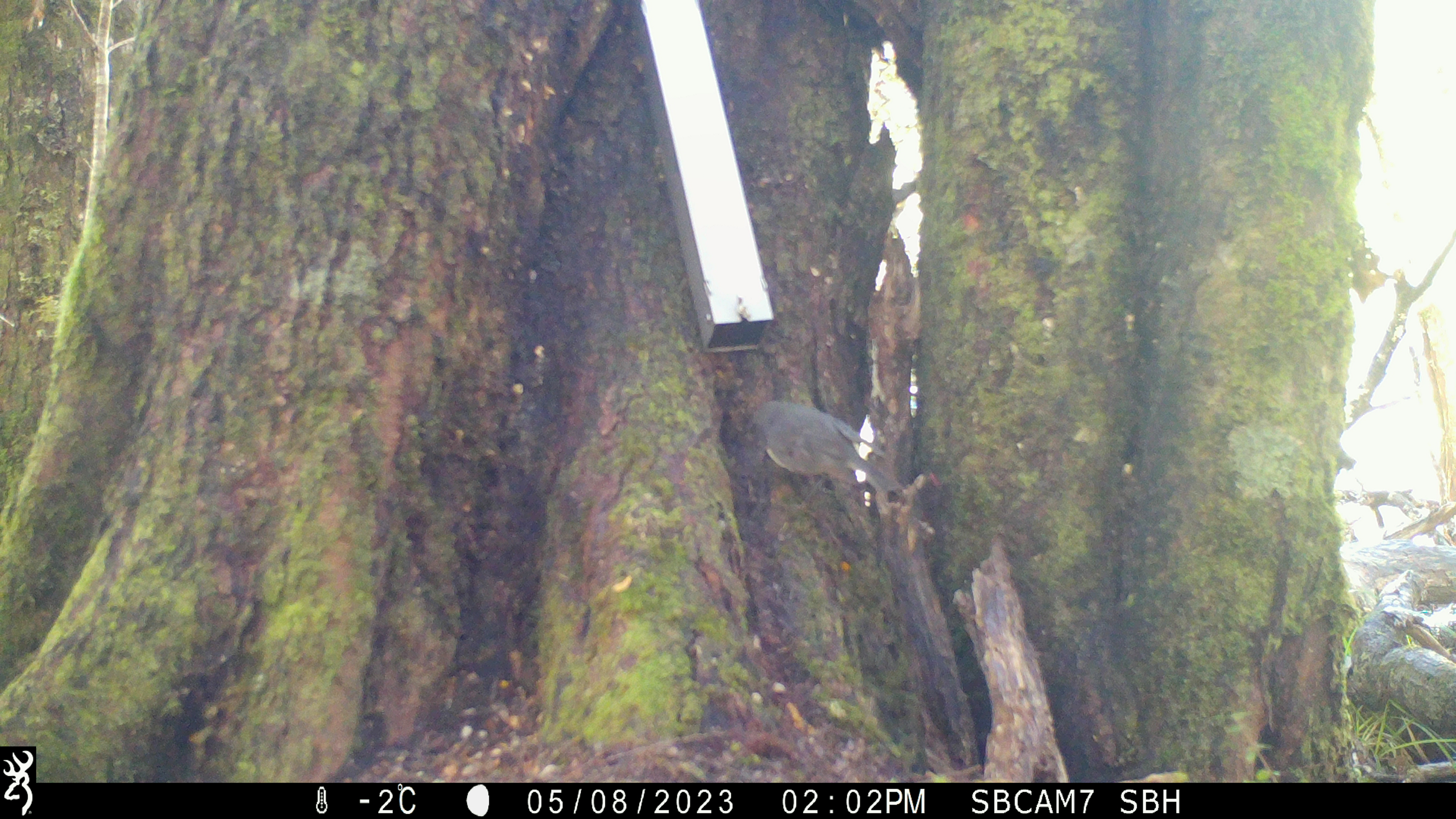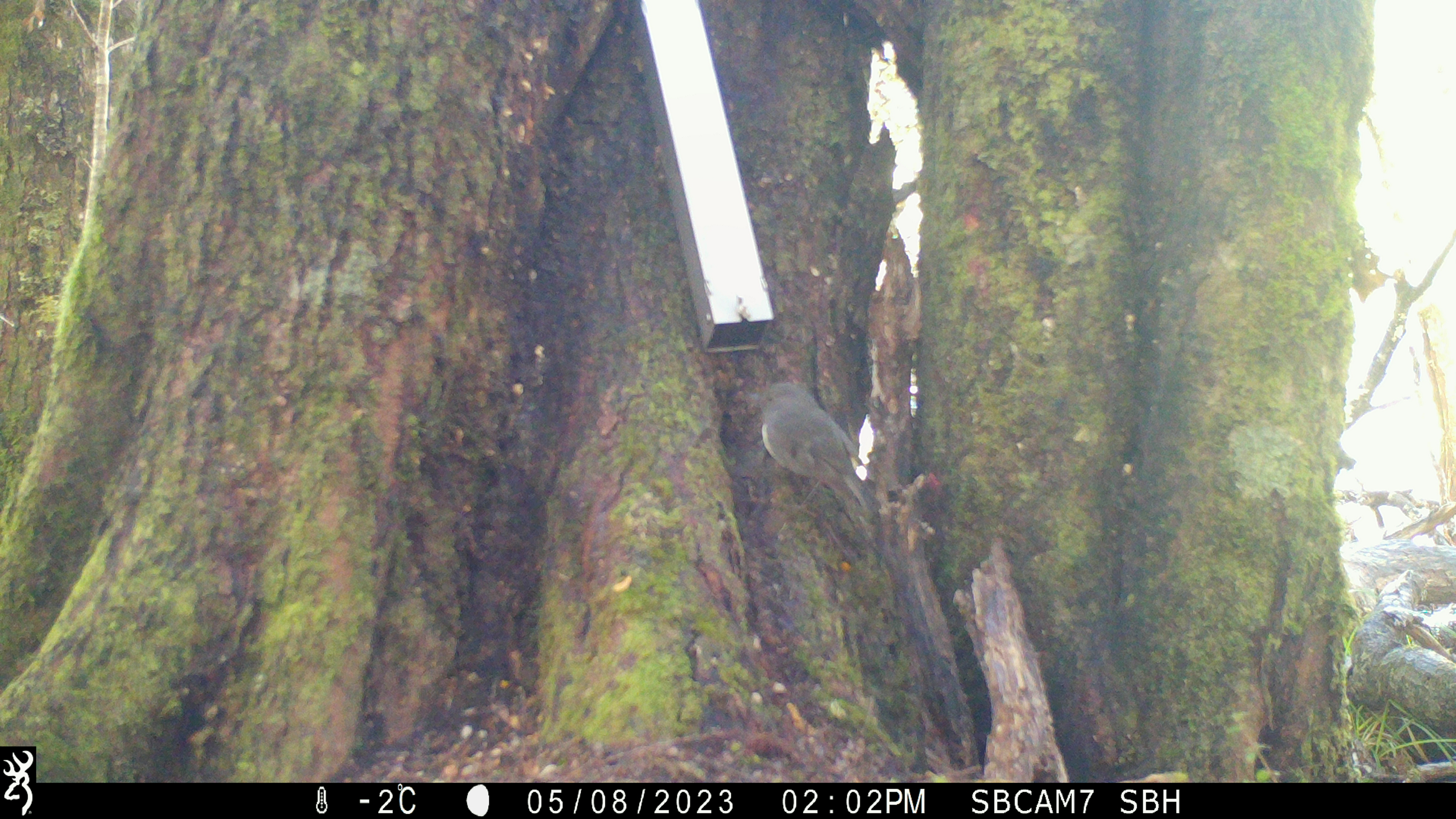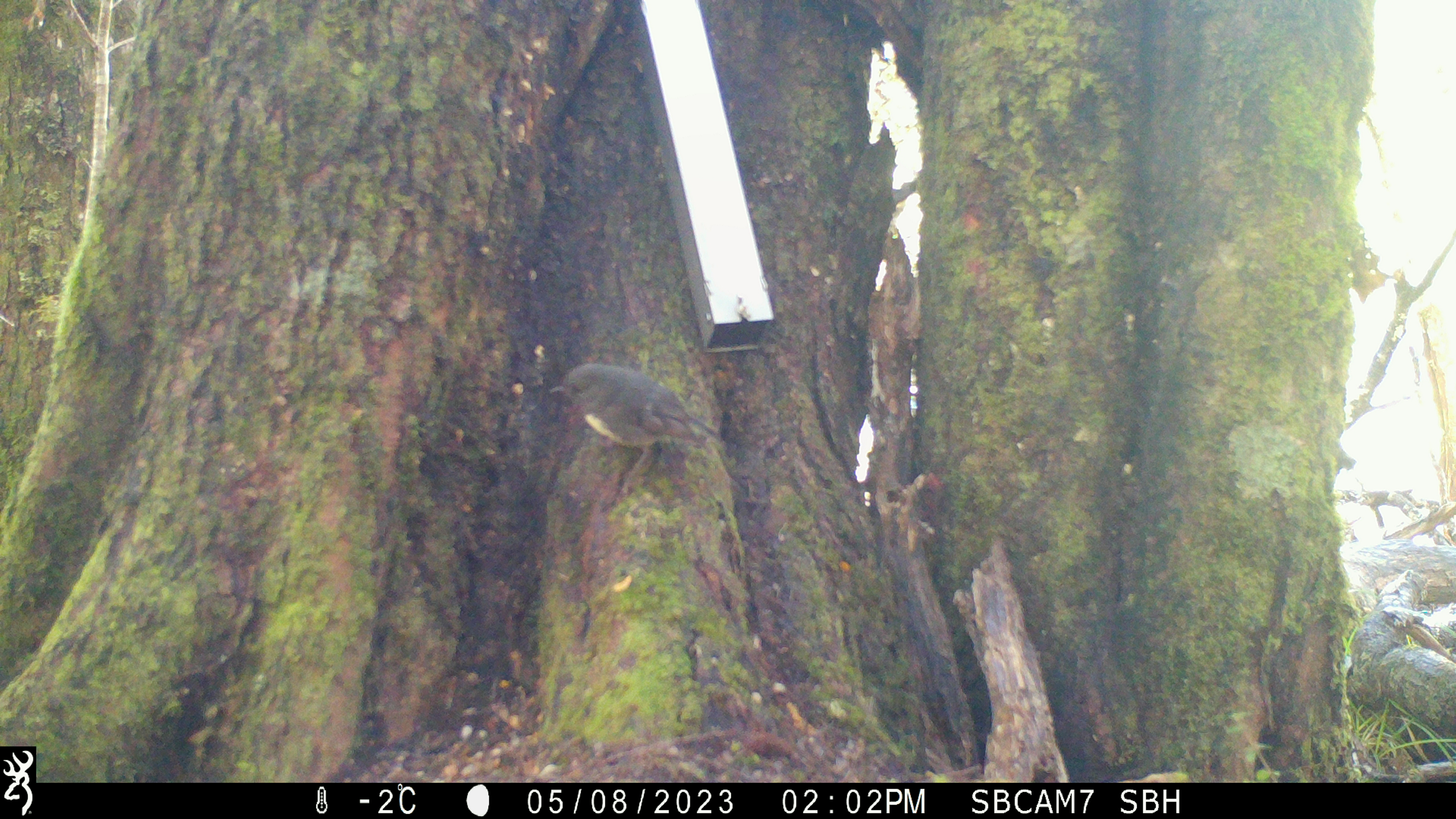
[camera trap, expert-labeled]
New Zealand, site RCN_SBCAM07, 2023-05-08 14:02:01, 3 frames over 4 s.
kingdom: Animalia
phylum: Chordata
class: Aves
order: Passeriformes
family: Petroicidae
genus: Petroica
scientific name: Petroica australis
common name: new zealand robin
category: robin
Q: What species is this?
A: Robin (new zealand robin) (Petroica australis).